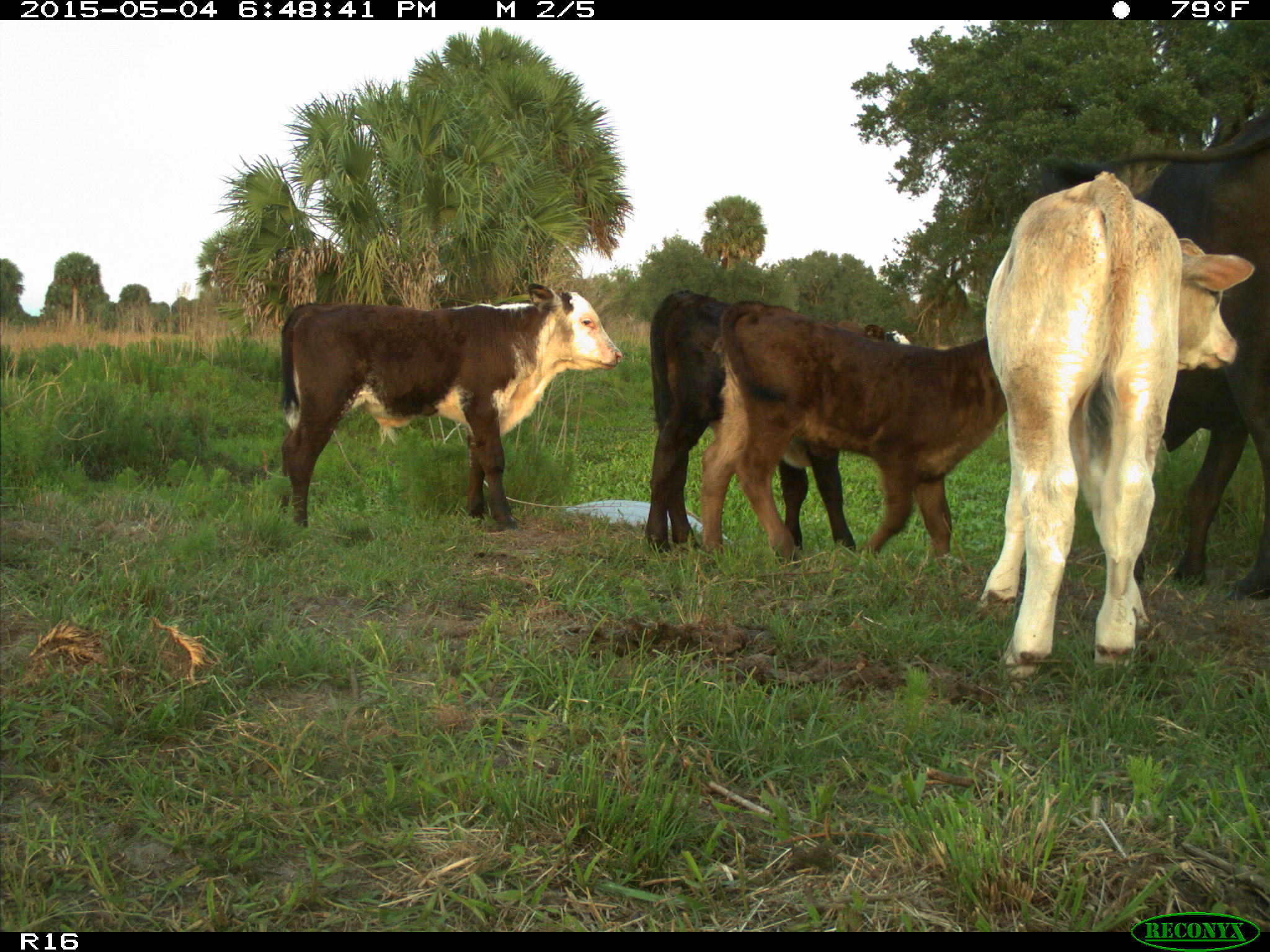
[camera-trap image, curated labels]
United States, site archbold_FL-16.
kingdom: Animalia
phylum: Chordata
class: Mammalia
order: Artiodactyla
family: Bovidae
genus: Bos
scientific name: Bos taurus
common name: domestic cow